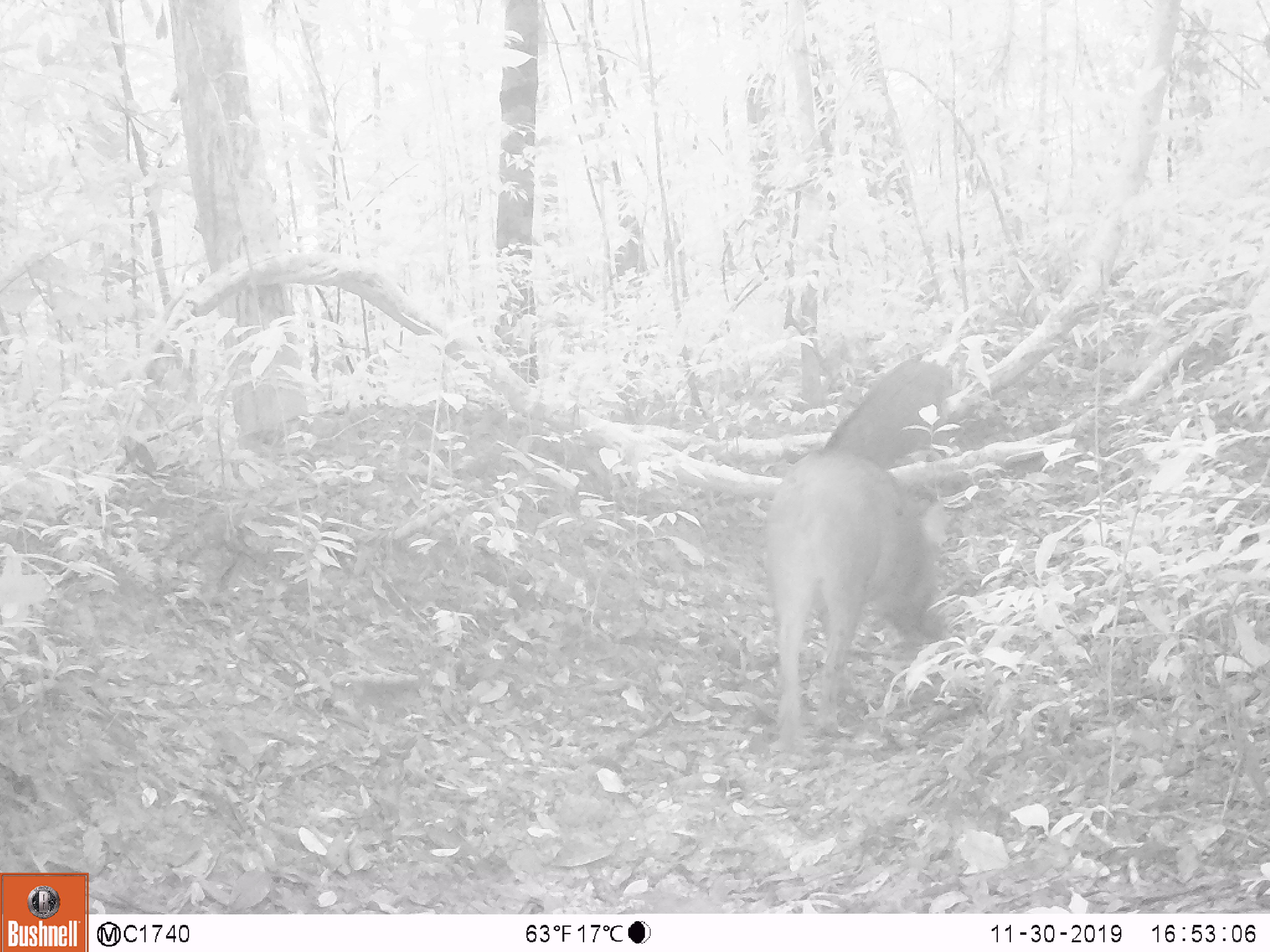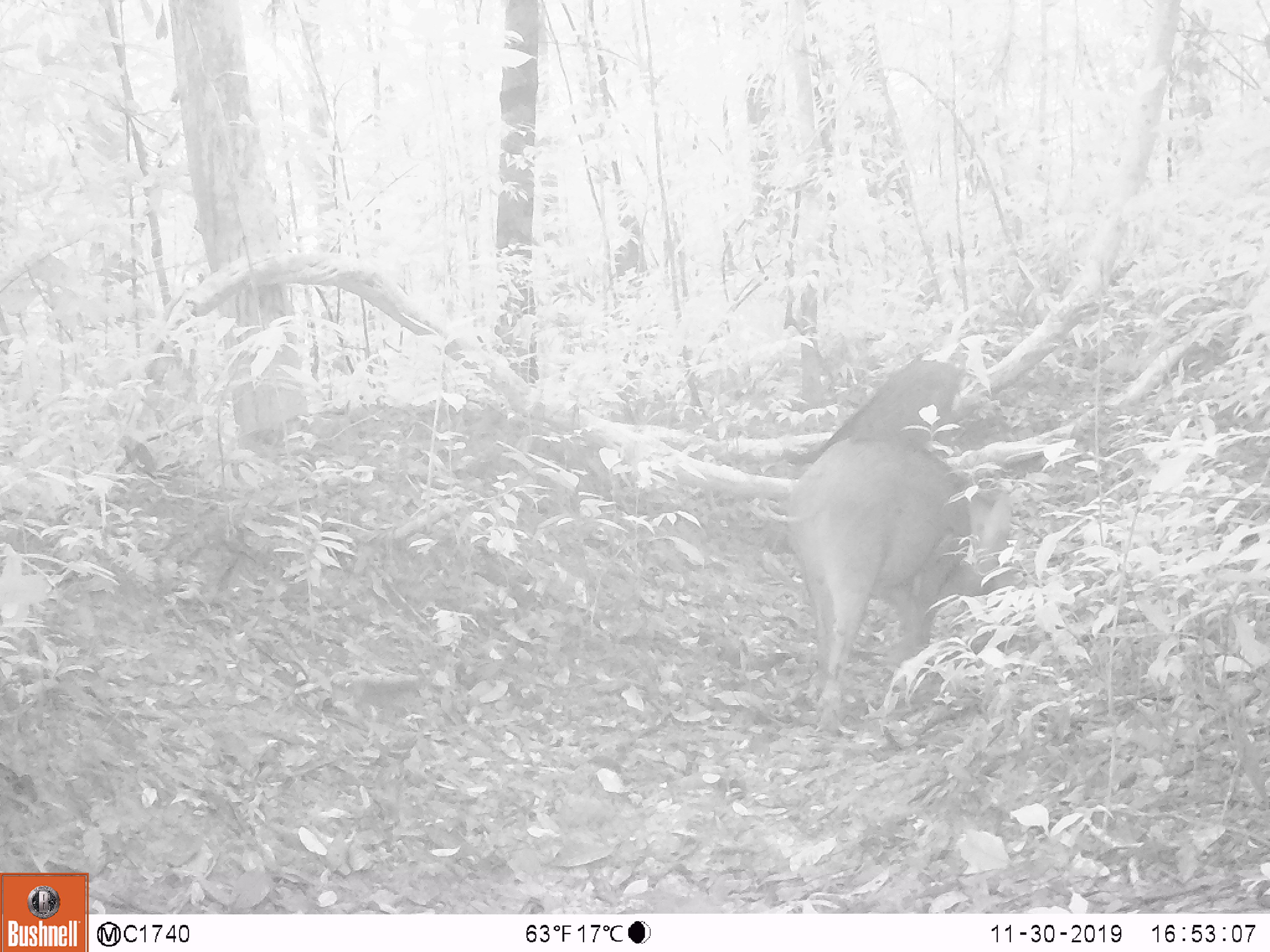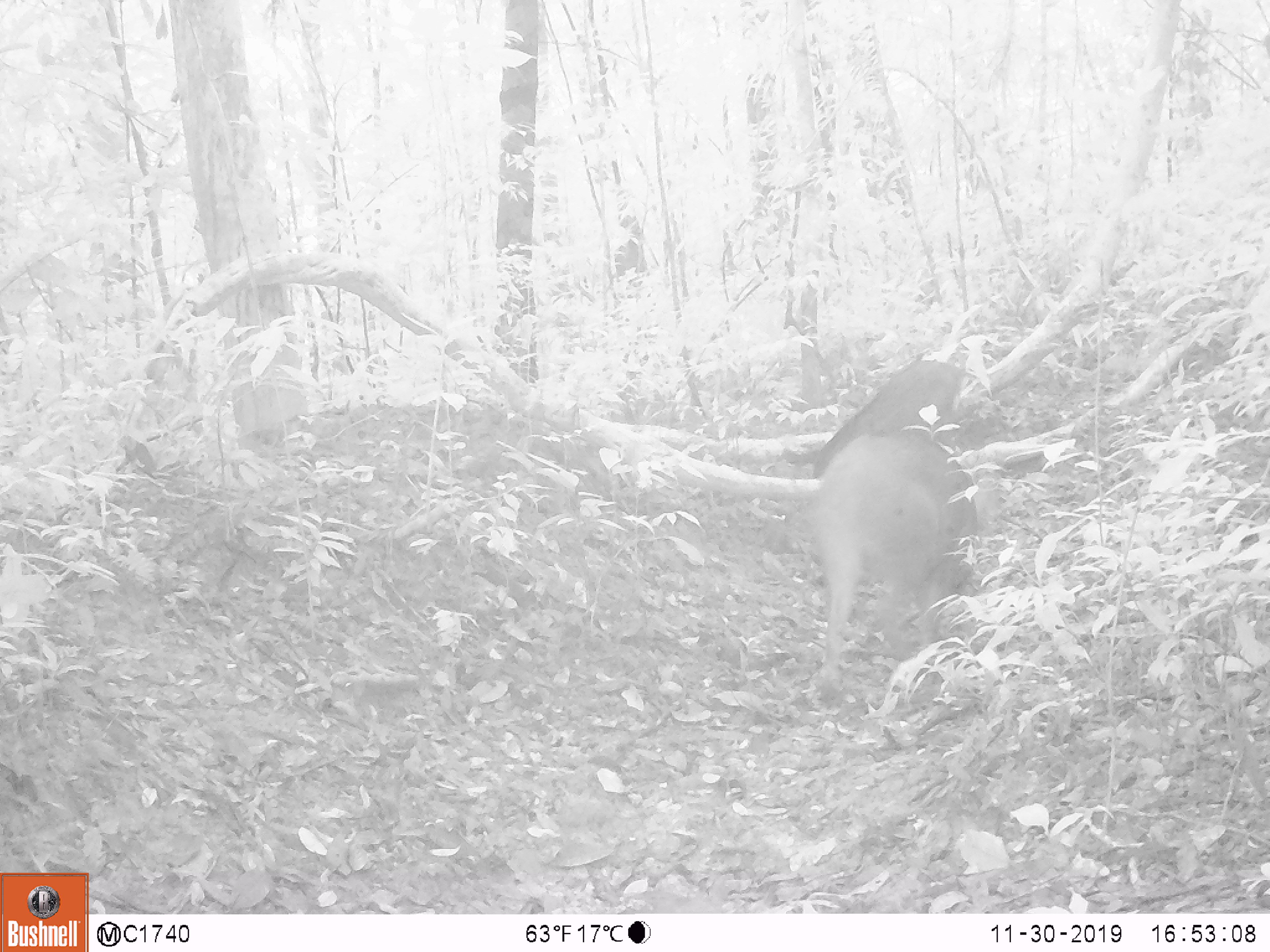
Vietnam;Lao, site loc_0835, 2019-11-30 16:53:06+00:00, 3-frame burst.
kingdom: Animalia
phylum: Chordata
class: Mammalia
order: Artiodactyla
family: Suidae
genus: Sus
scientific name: Sus scrofa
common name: eurasian wild pig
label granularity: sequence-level